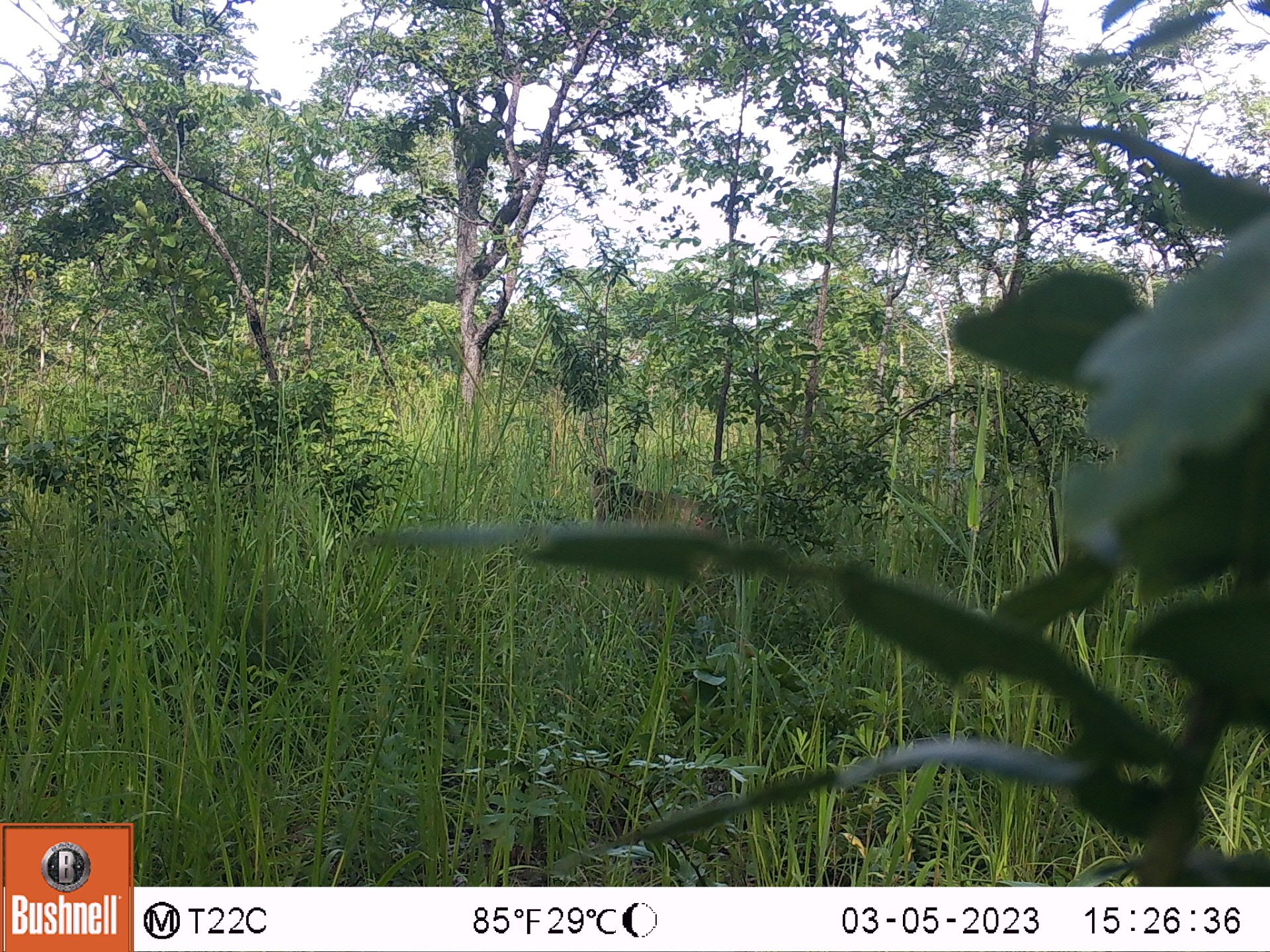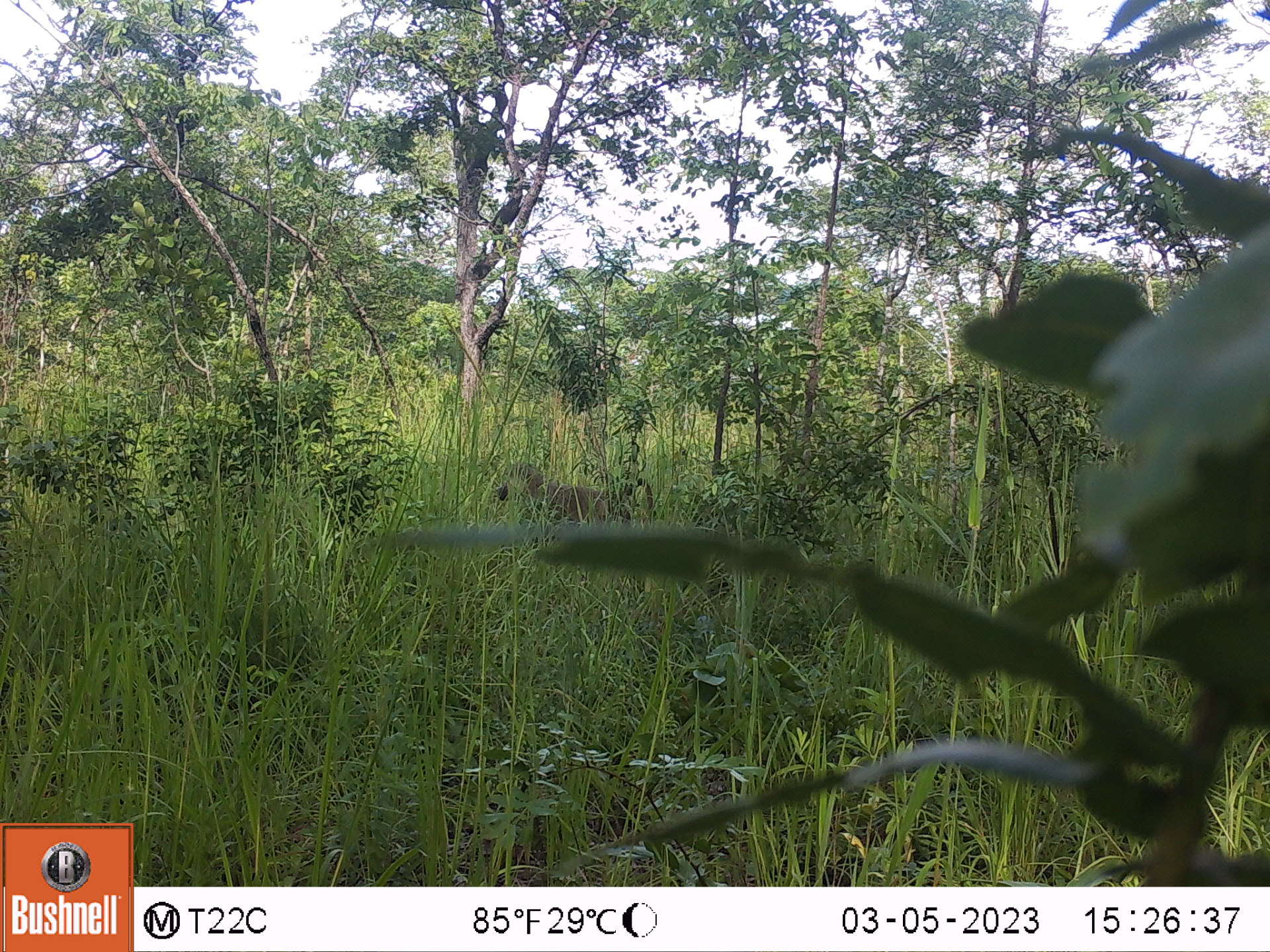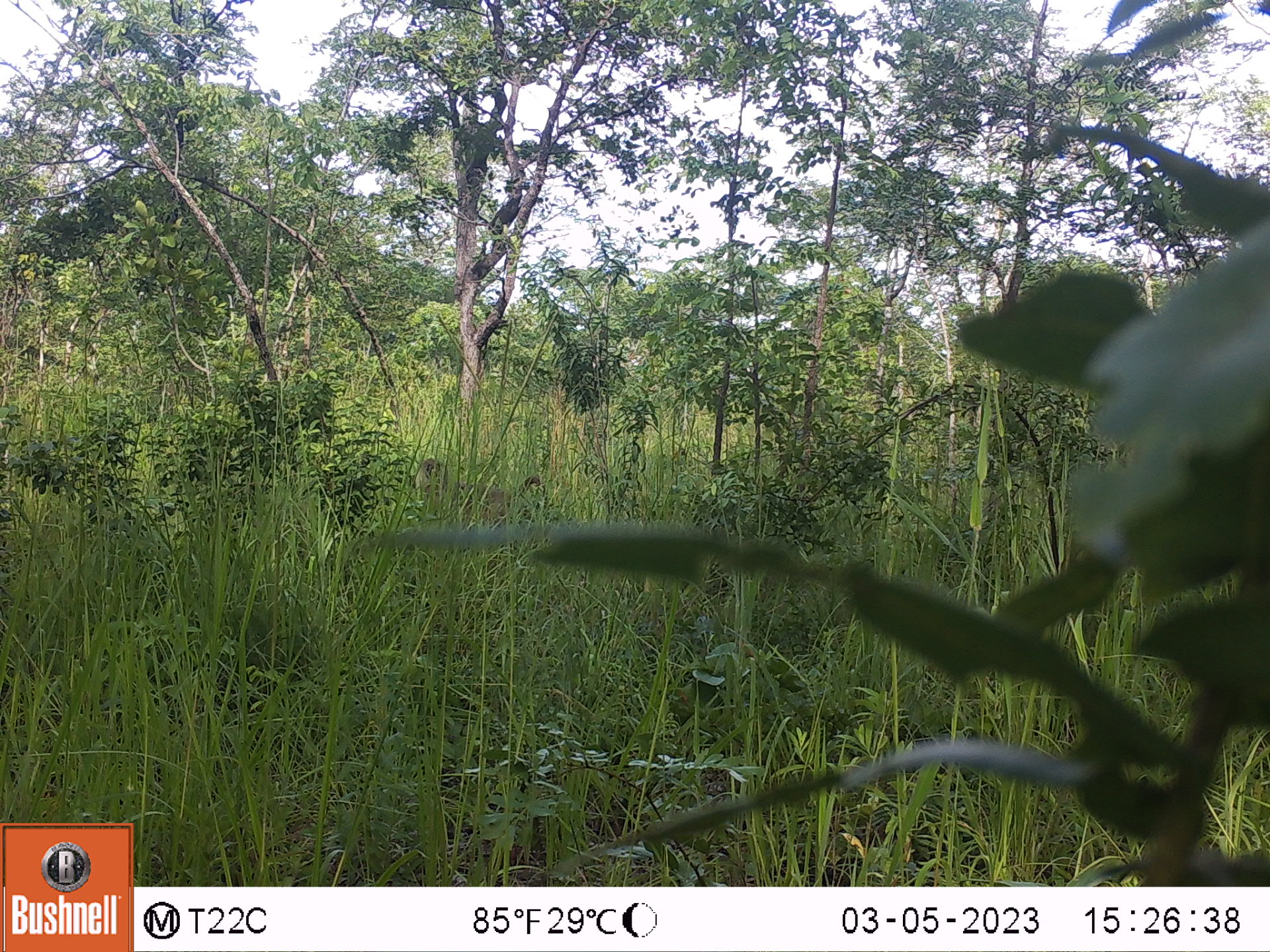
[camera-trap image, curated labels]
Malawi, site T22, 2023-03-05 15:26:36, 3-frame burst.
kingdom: Animalia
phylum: Chordata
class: Mammalia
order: Primates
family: Cercopithecidae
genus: Papio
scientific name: Papio cynocephalus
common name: yellow baboon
Yellow baboon (Papio cynocephalus), count 1.